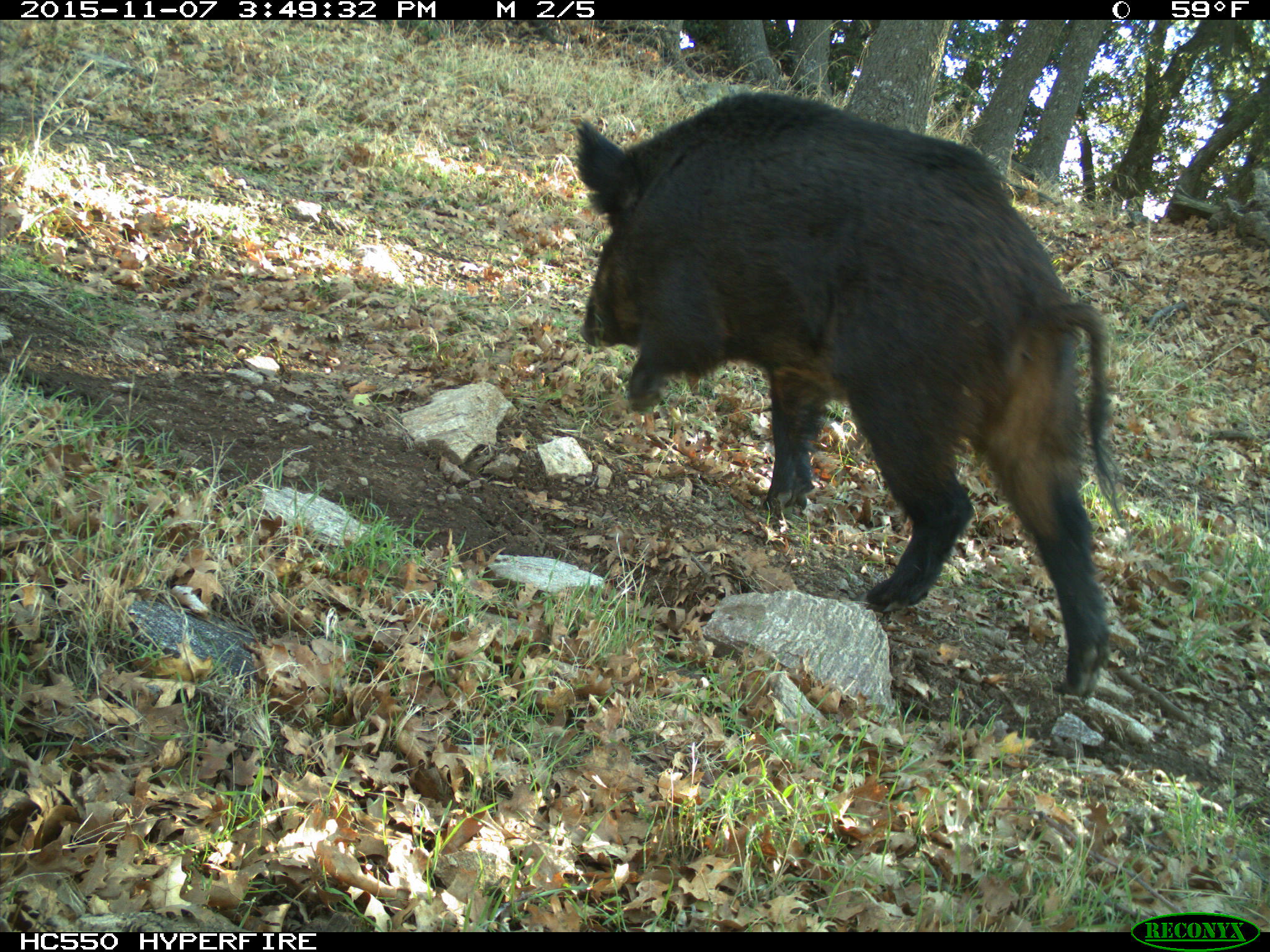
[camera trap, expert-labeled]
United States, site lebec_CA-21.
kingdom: Animalia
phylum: Chordata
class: Mammalia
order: Artiodactyla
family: Suidae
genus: Sus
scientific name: Sus scrofa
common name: wild boar